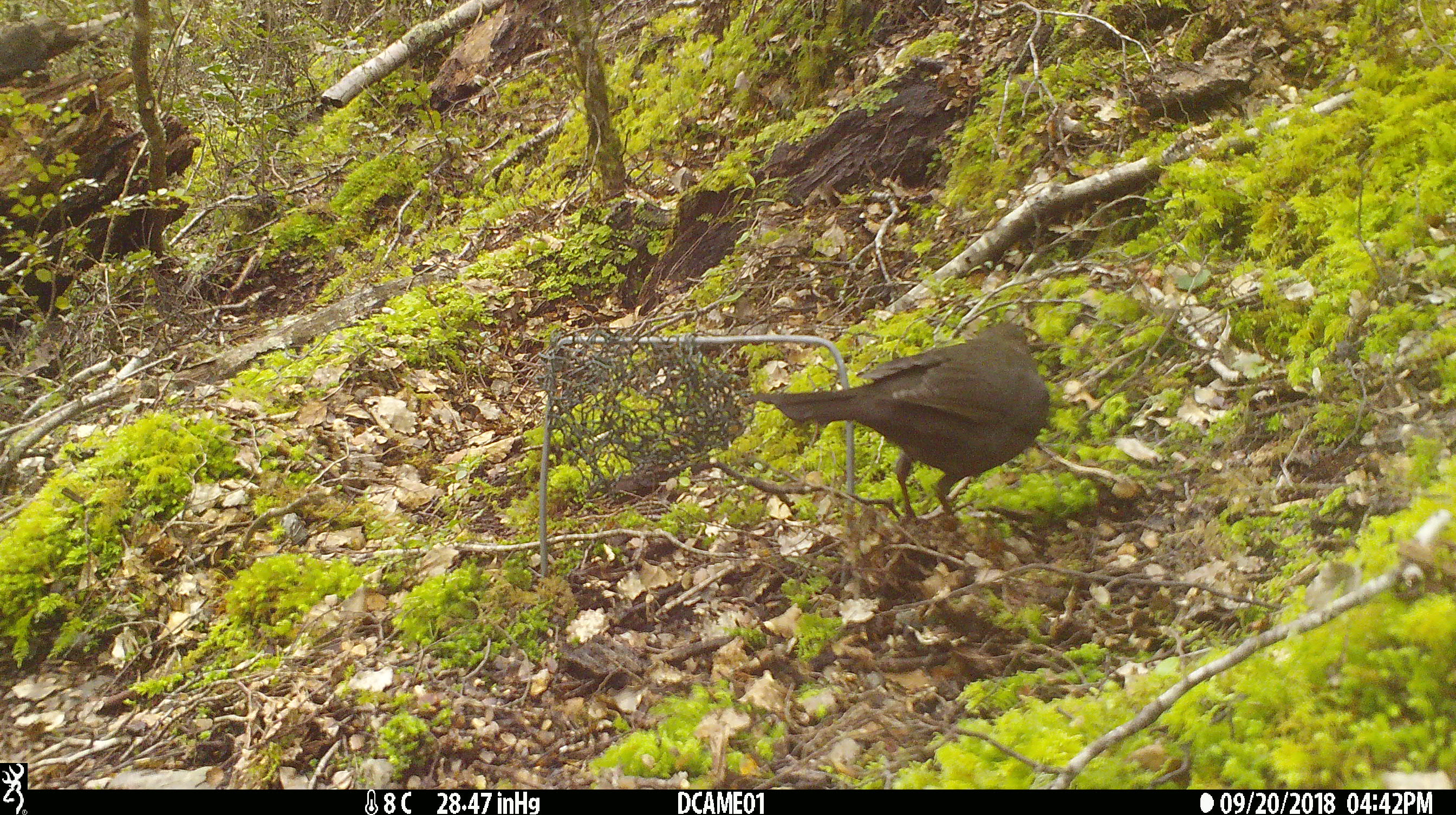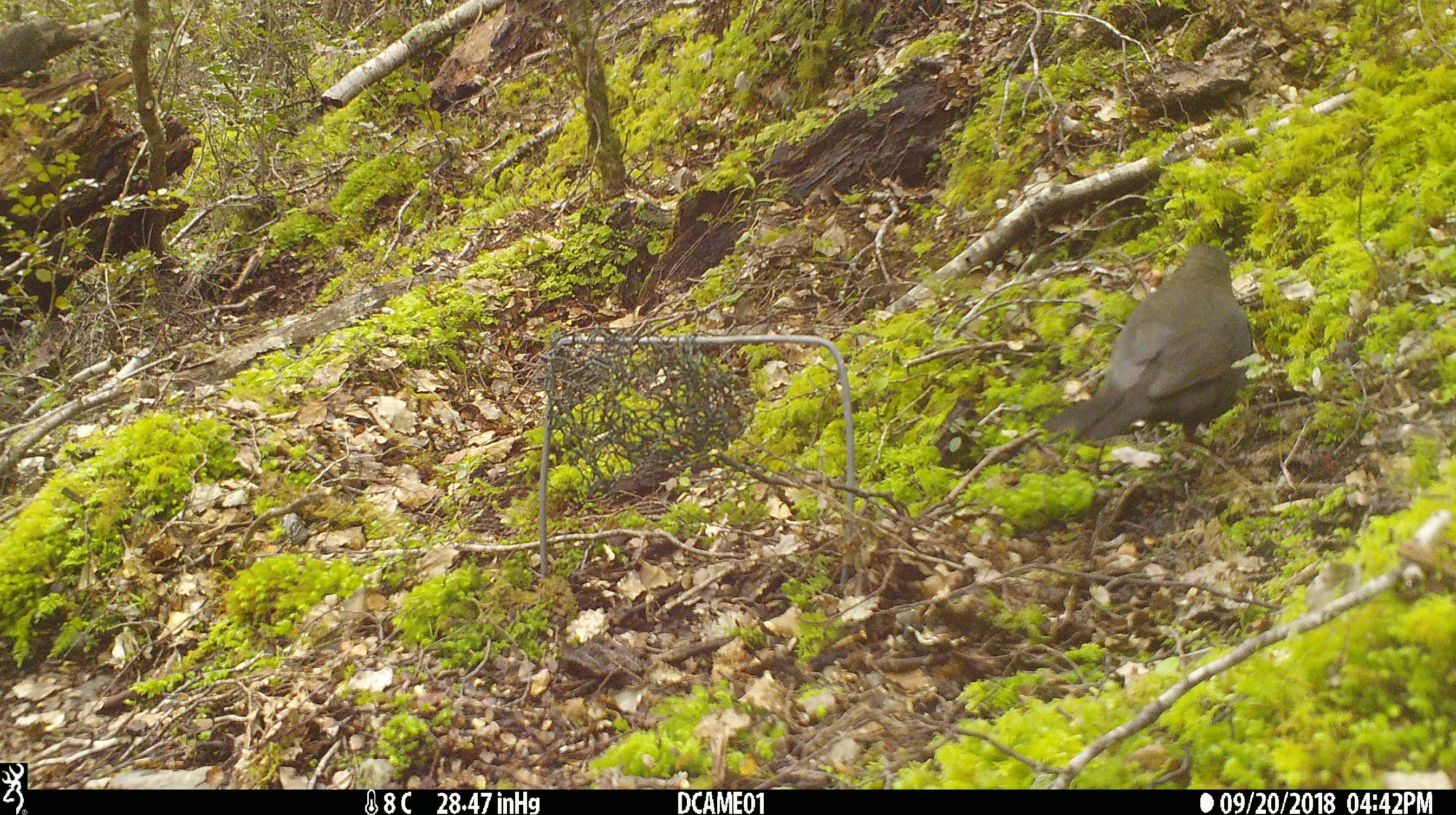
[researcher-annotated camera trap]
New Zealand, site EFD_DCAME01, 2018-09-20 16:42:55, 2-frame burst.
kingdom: Animalia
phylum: Chordata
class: Aves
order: Passeriformes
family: Turdidae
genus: Turdus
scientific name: Turdus merula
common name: eurasian blackbird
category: blackbird